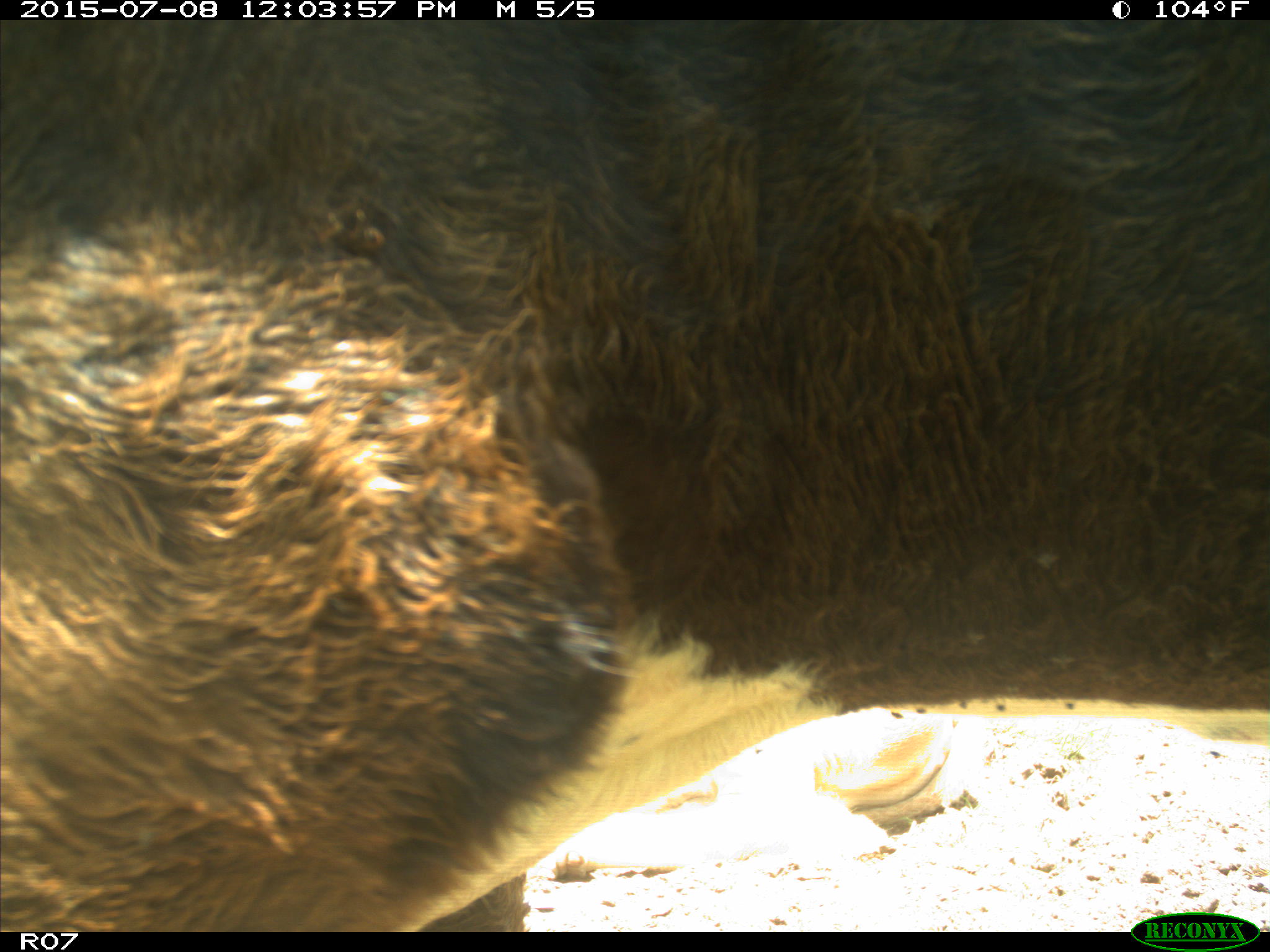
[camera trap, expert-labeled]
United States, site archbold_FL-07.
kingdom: Animalia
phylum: Chordata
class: Mammalia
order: Artiodactyla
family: Bovidae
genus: Bos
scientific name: Bos taurus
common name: domestic cow